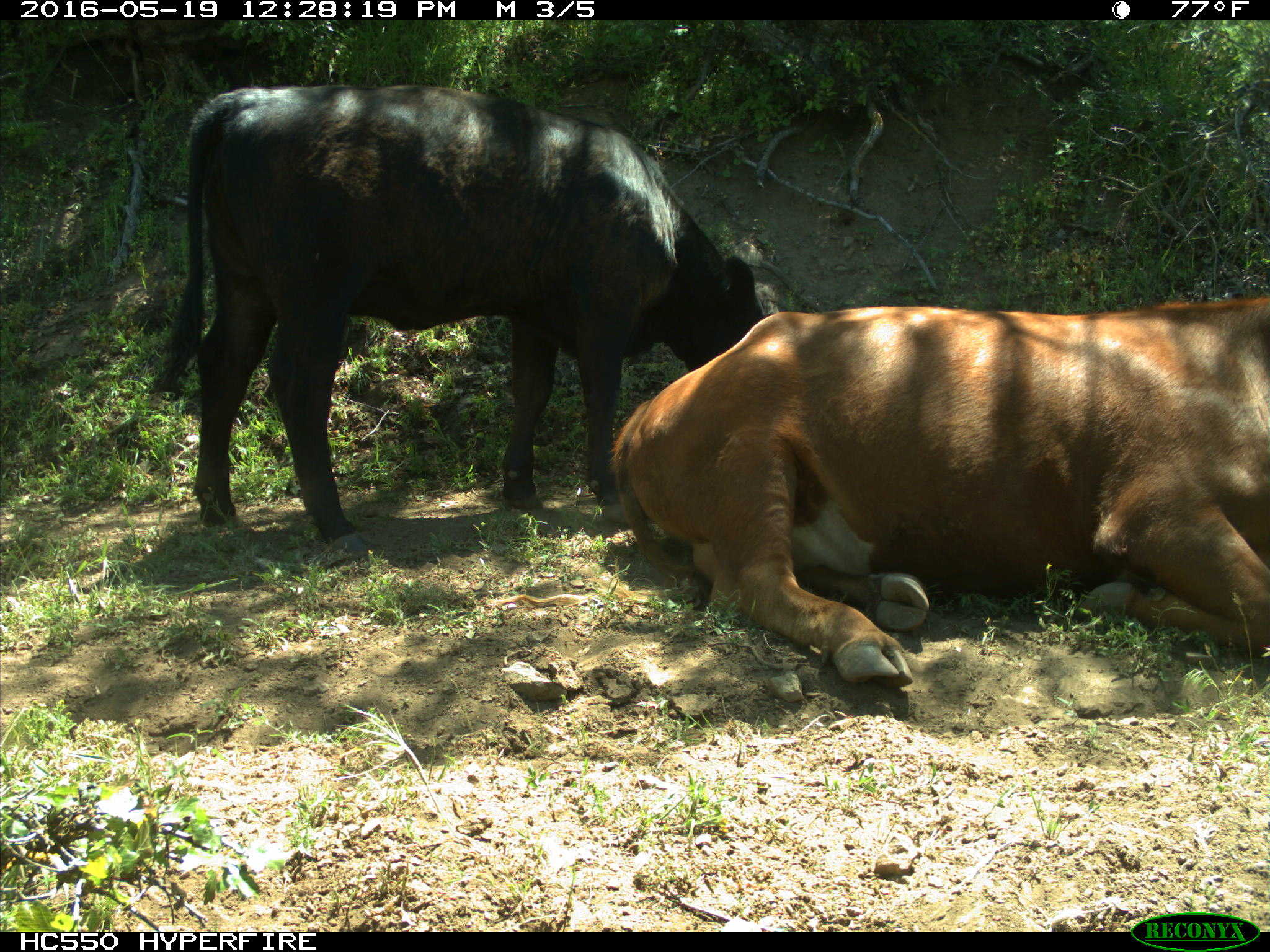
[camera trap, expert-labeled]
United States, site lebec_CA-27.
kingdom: Animalia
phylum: Chordata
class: Mammalia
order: Artiodactyla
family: Bovidae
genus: Bos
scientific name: Bos taurus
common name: domestic cow